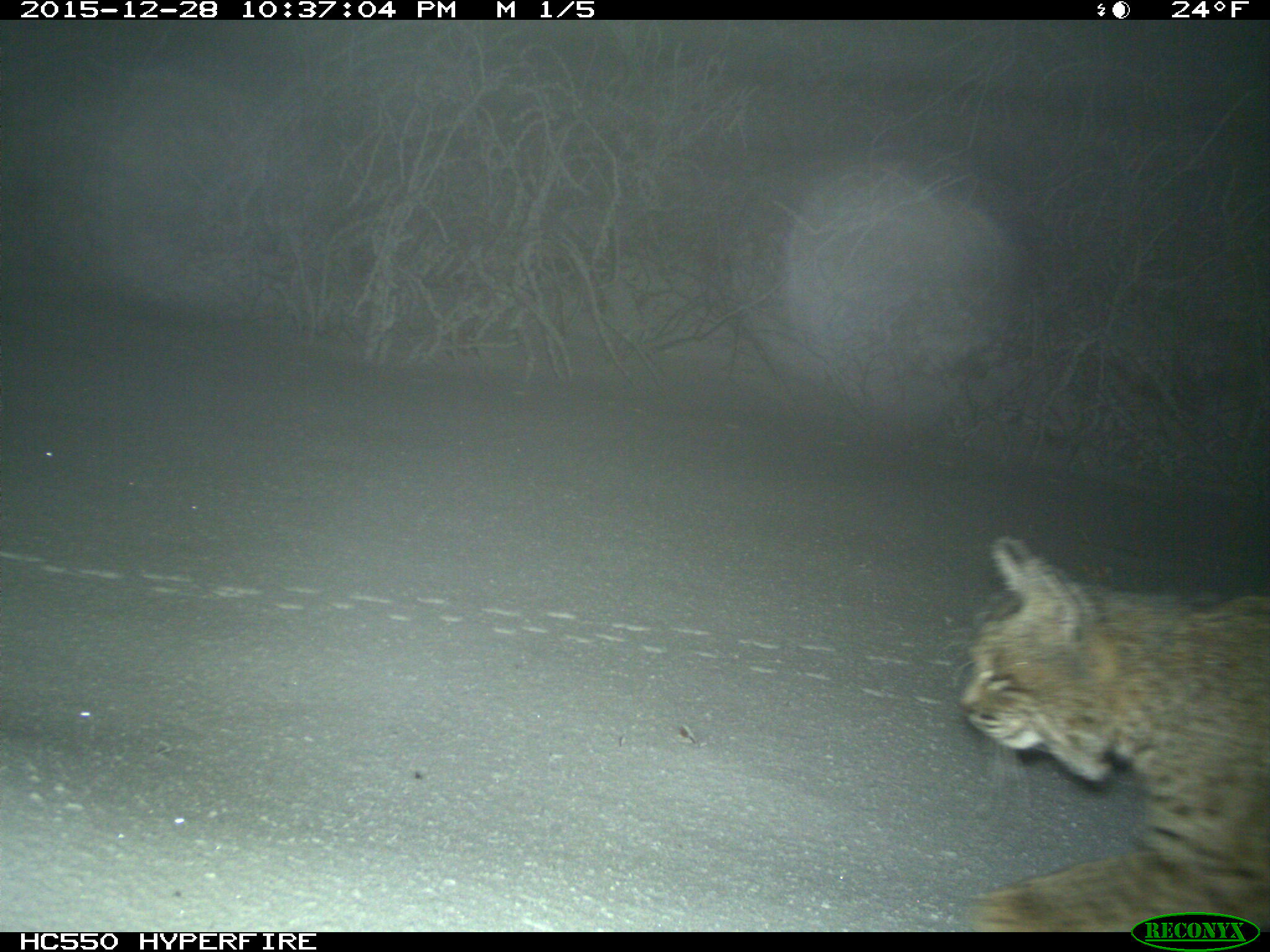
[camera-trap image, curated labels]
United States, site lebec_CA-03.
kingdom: Animalia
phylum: Chordata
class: Mammalia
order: Carnivora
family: Felidae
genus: Lynx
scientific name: Lynx rufus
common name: bobcat